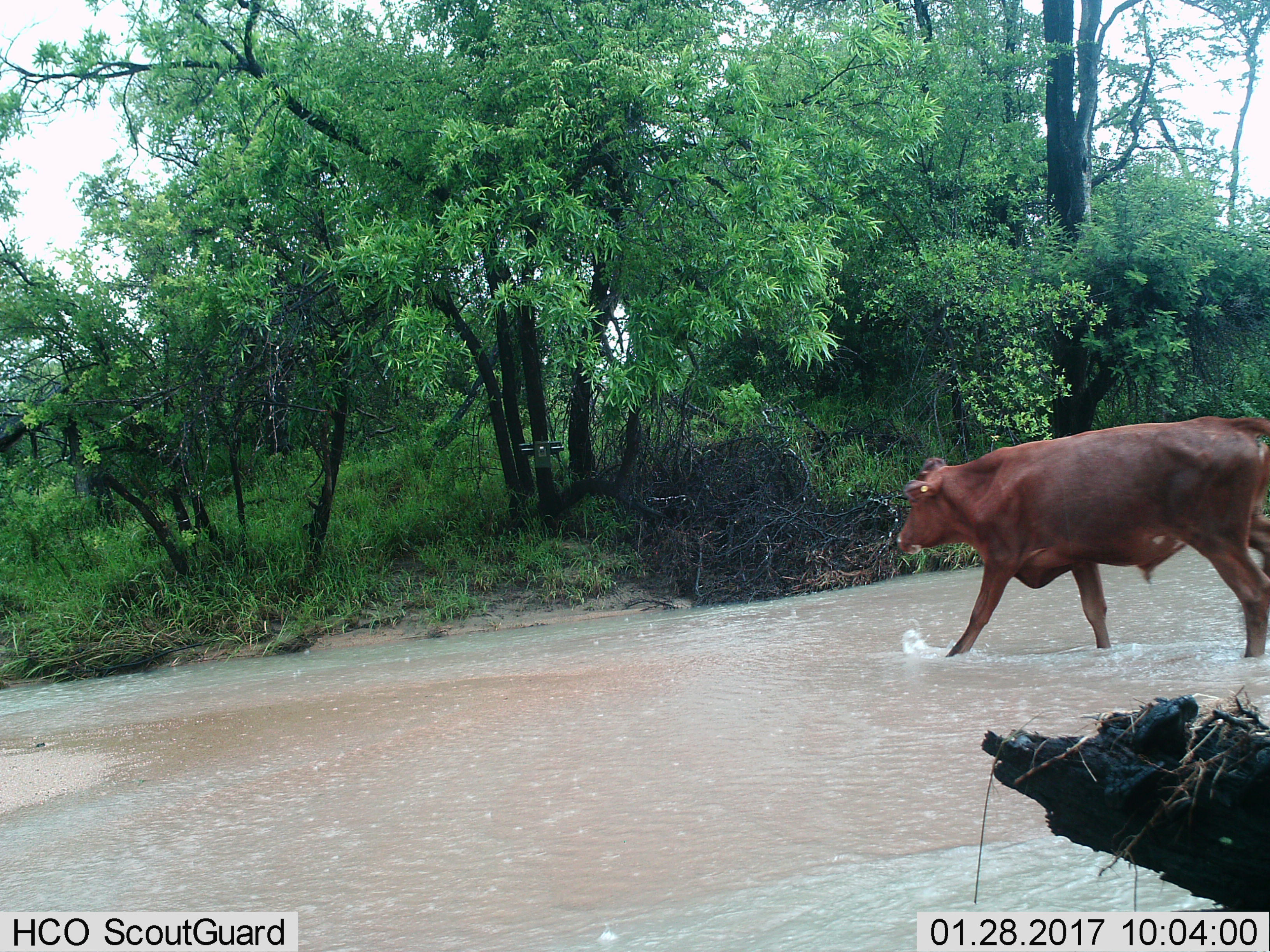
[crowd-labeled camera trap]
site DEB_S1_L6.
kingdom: Animalia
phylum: Chordata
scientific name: Vertebrata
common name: domestic animal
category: domesticanimal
Domesticanimal (domestic animal) (Vertebrata), count 1. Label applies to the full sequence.